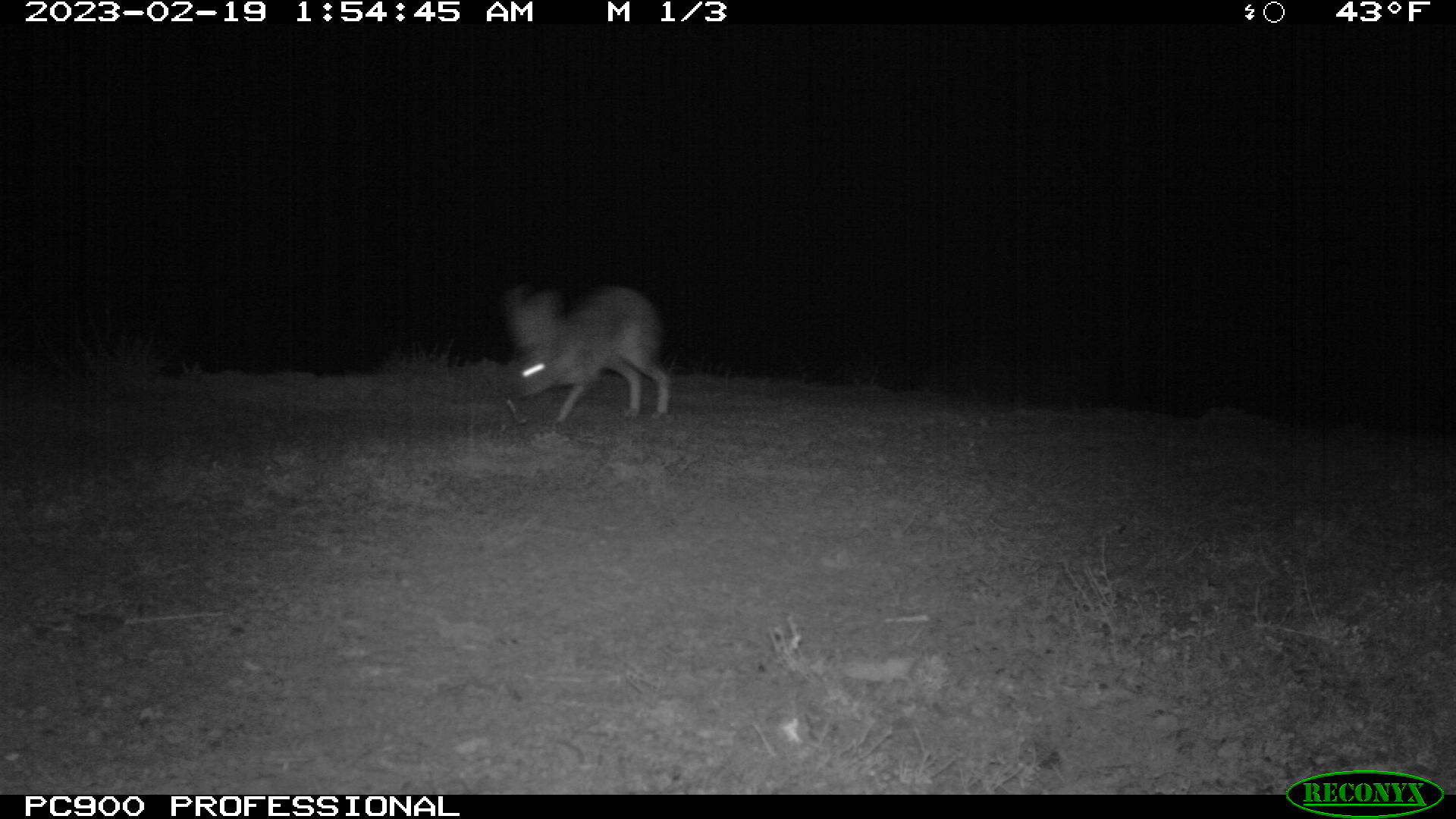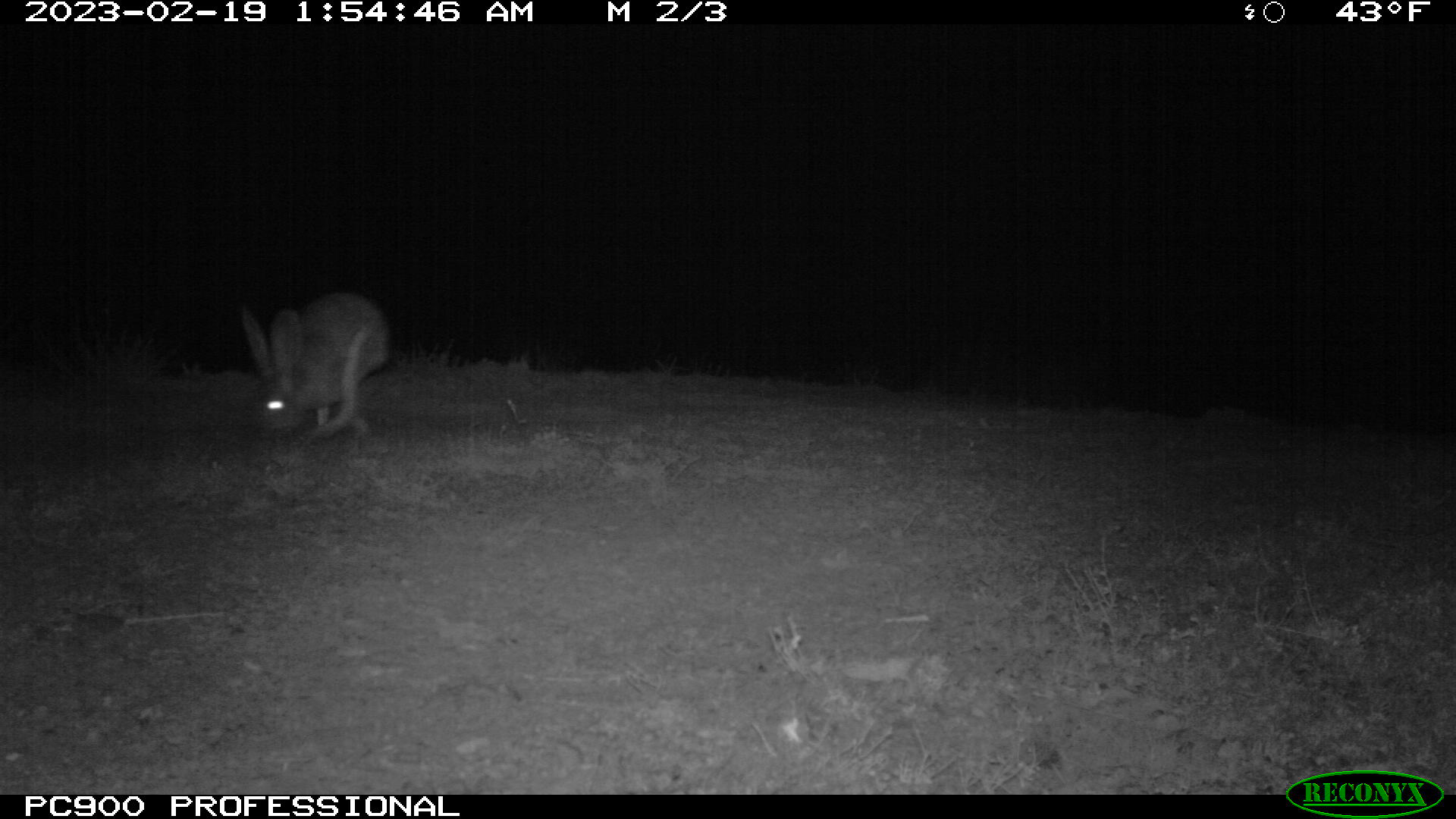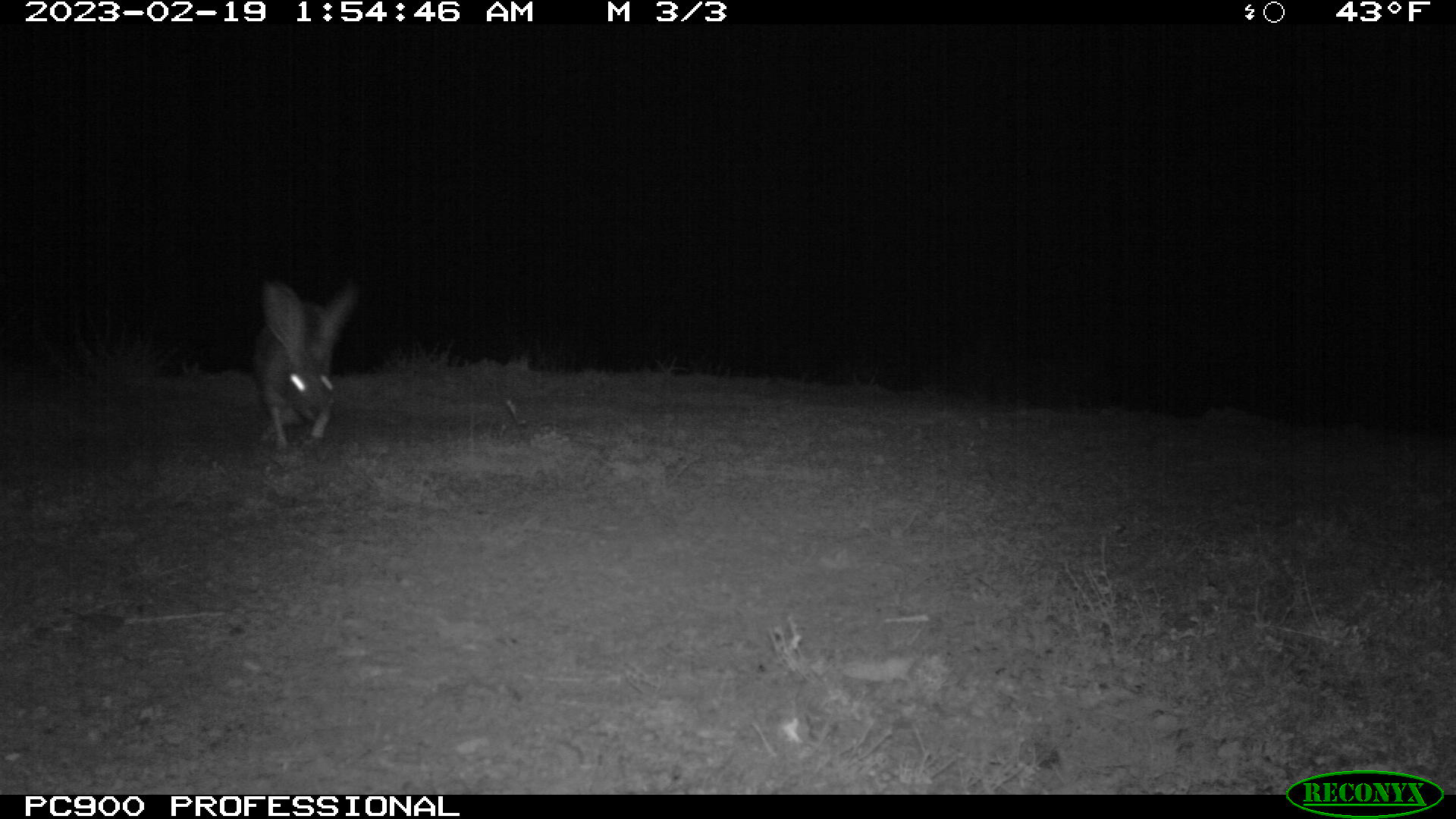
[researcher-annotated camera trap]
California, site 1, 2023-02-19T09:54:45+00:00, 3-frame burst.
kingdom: Animalia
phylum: Chordata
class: Mammalia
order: Lagomorpha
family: Leporidae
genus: Lepus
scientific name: Lepus californicus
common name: black-tailed jackrabbit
Black-tailed jackrabbit (Lepus californicus).